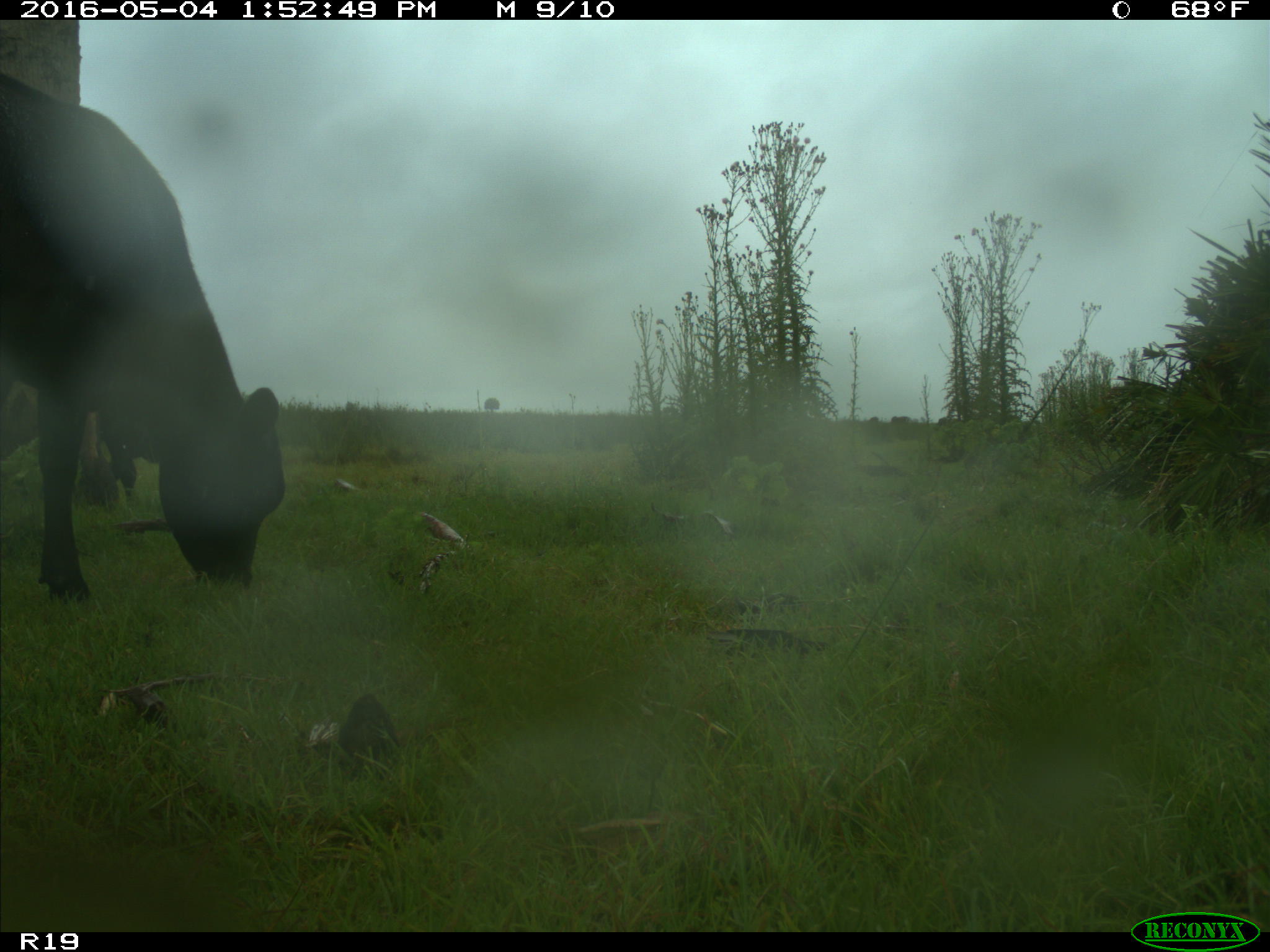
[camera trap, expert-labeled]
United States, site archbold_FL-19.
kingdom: Animalia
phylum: Chordata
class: Mammalia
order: Artiodactyla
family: Bovidae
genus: Bos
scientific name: Bos taurus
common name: domestic cow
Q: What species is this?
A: Bos taurus (domestic cow).